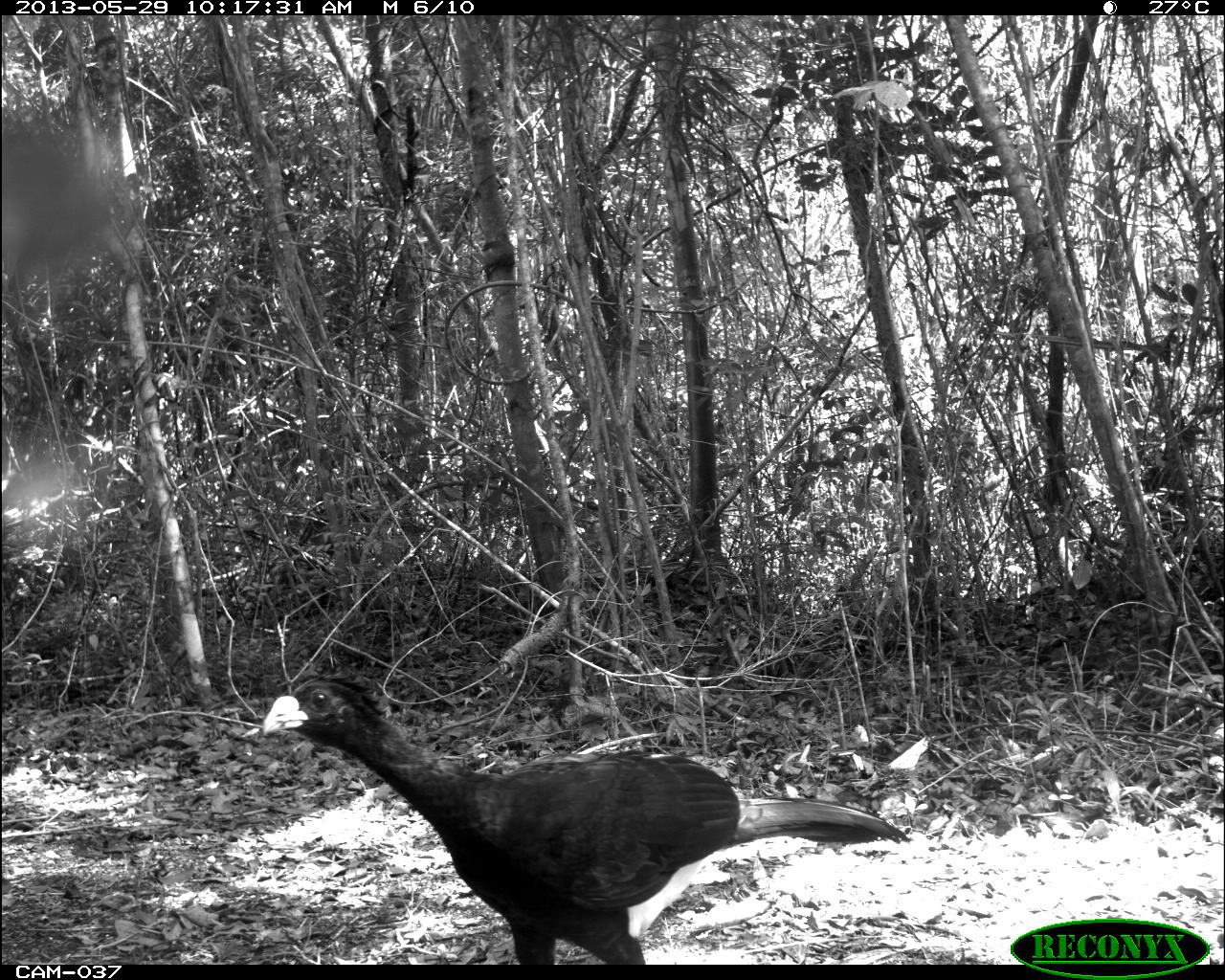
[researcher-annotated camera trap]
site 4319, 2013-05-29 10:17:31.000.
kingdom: Animalia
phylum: Chordata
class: Aves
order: Galliformes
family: Cracidae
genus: Crax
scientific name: Crax rubra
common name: great curassow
Crax rubra (great curassow), count 1, sex male.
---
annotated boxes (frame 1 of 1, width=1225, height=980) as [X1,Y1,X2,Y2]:
crax rubra: [256,667,915,964]